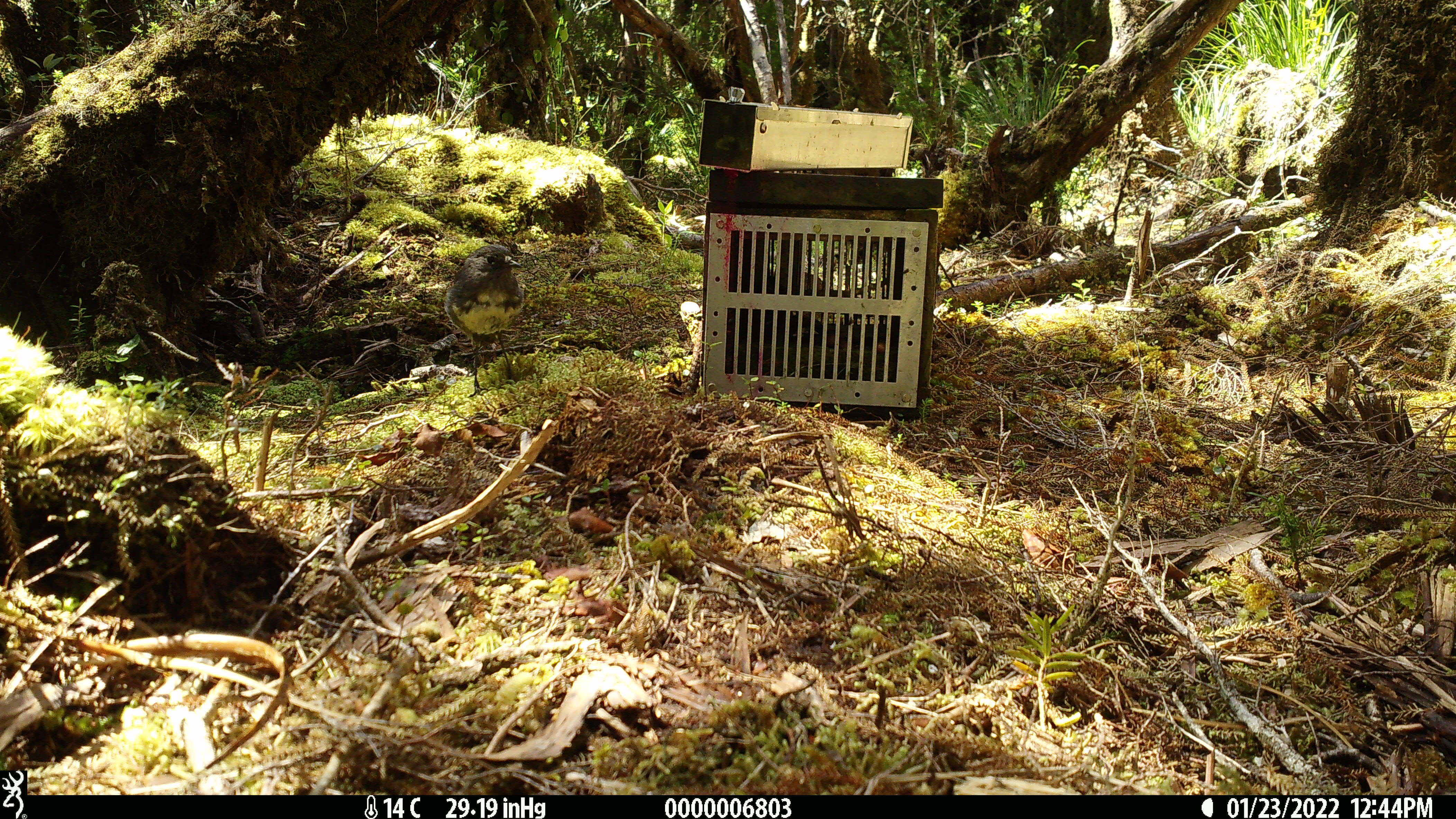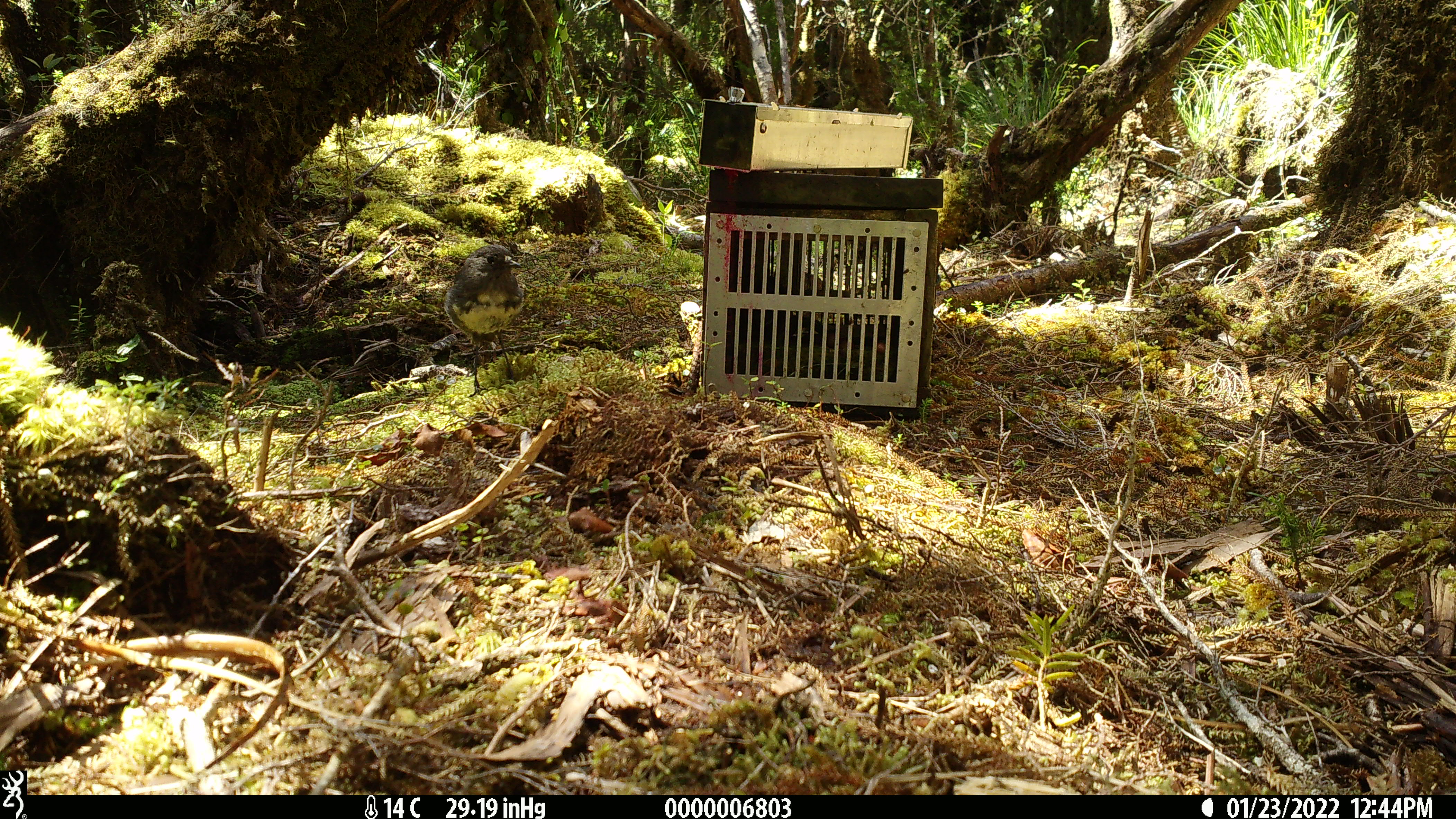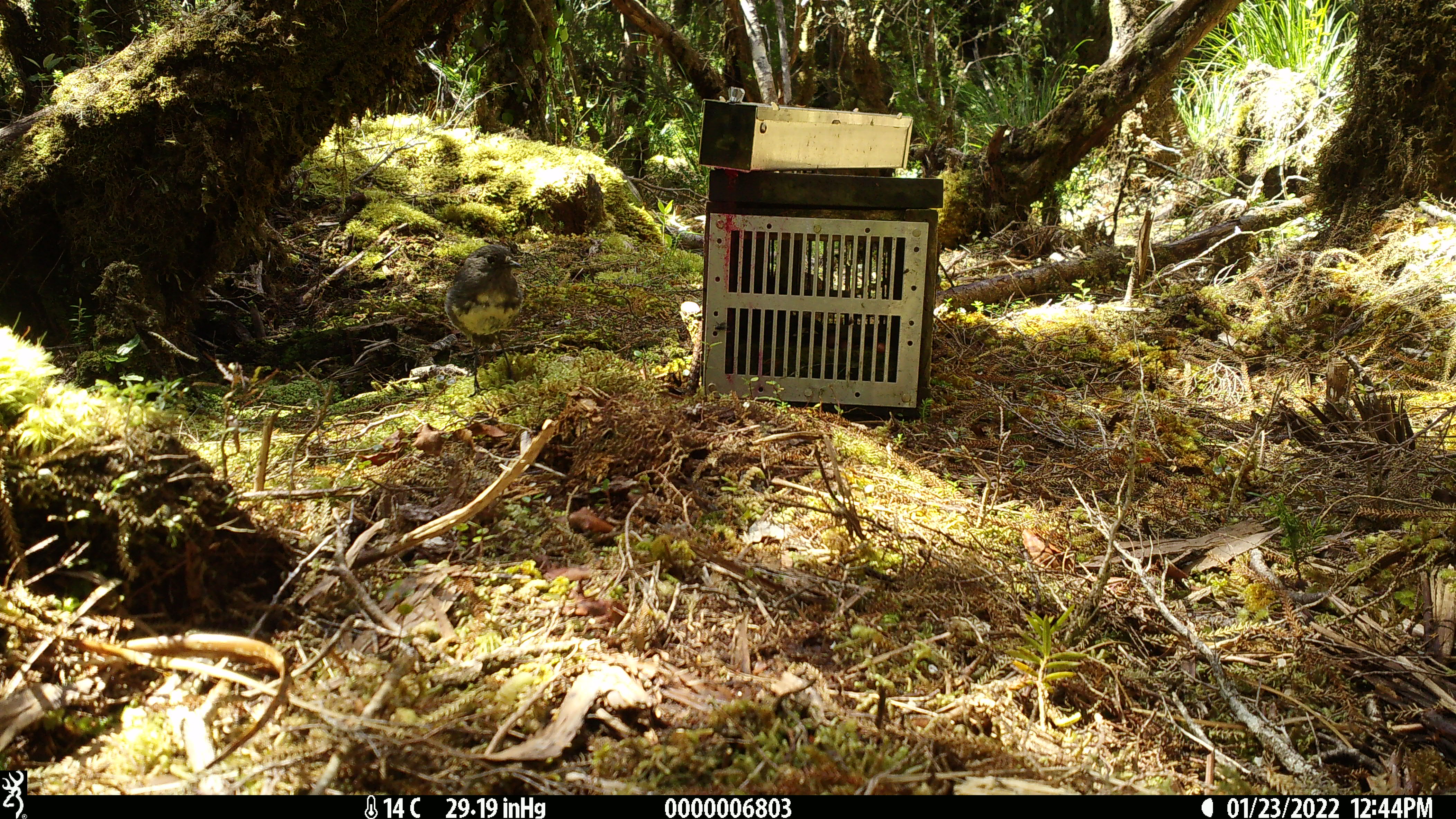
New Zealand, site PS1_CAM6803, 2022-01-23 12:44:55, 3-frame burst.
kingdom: Animalia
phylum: Chordata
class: Aves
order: Passeriformes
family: Petroicidae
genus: Petroica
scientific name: Petroica australis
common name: new zealand robin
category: robin